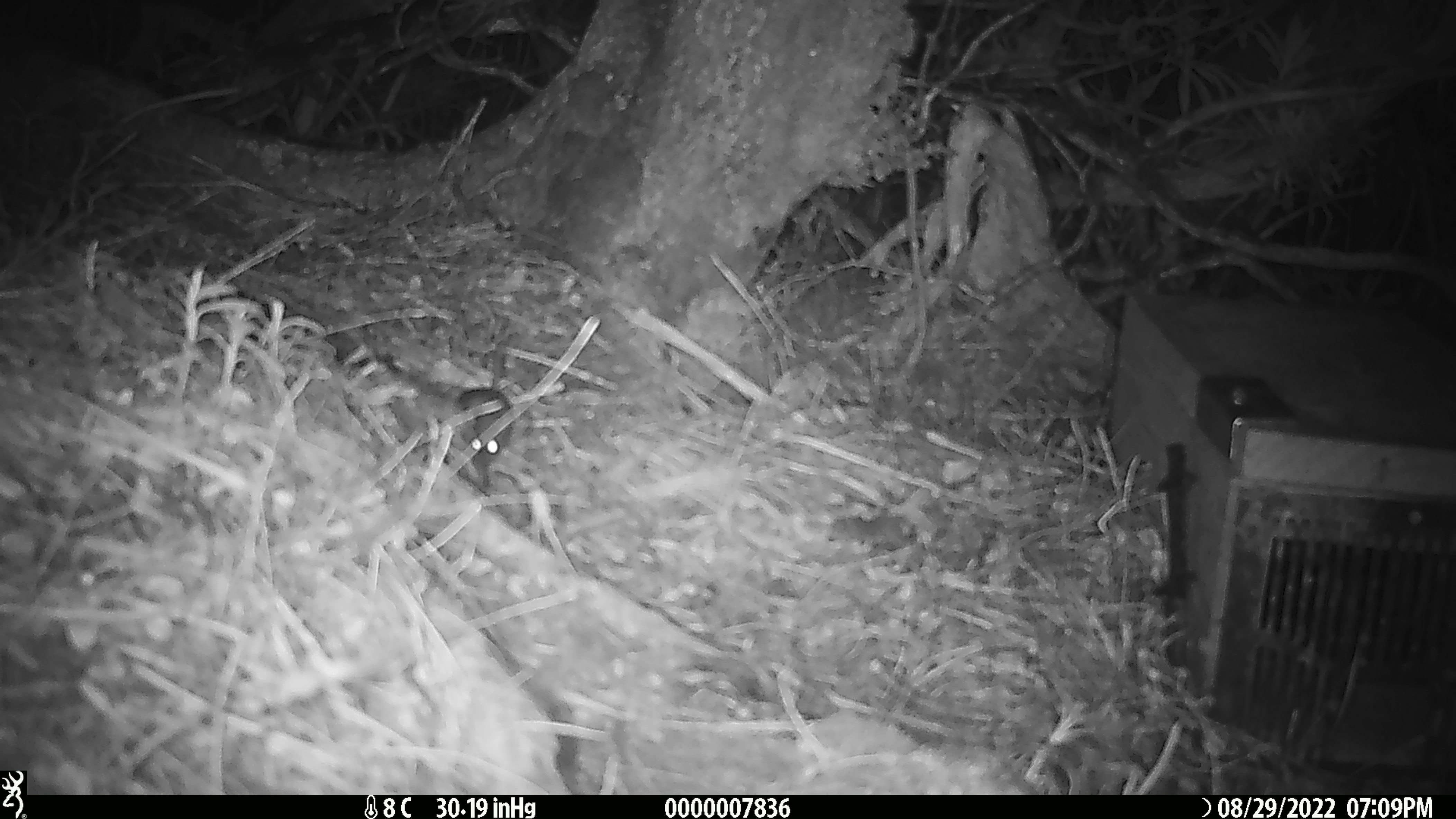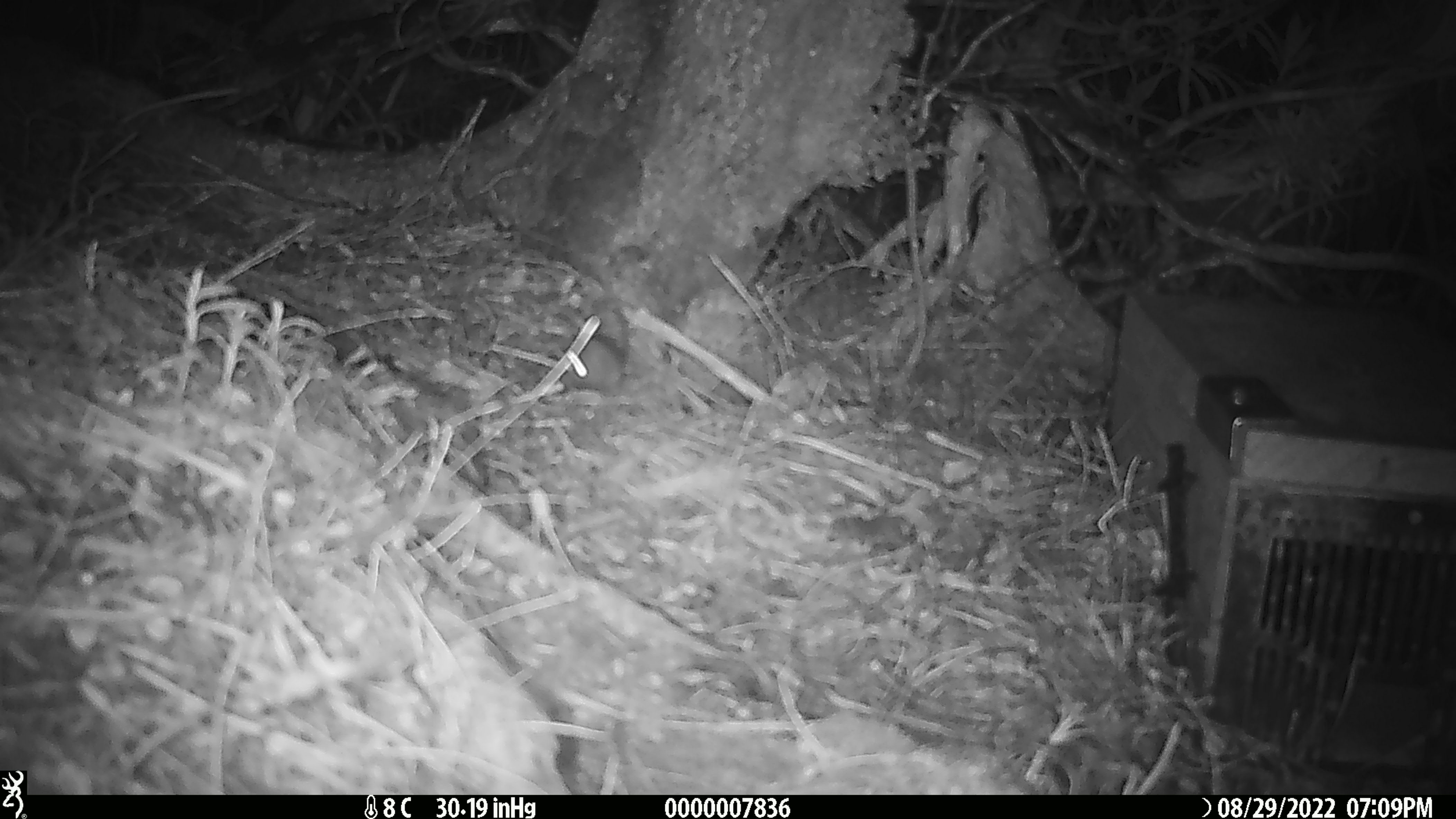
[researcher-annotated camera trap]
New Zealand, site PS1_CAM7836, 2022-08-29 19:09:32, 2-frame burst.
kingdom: Animalia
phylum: Chordata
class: Mammalia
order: Rodentia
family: Muridae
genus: Mus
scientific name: Mus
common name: mouse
Mouse (Mus).